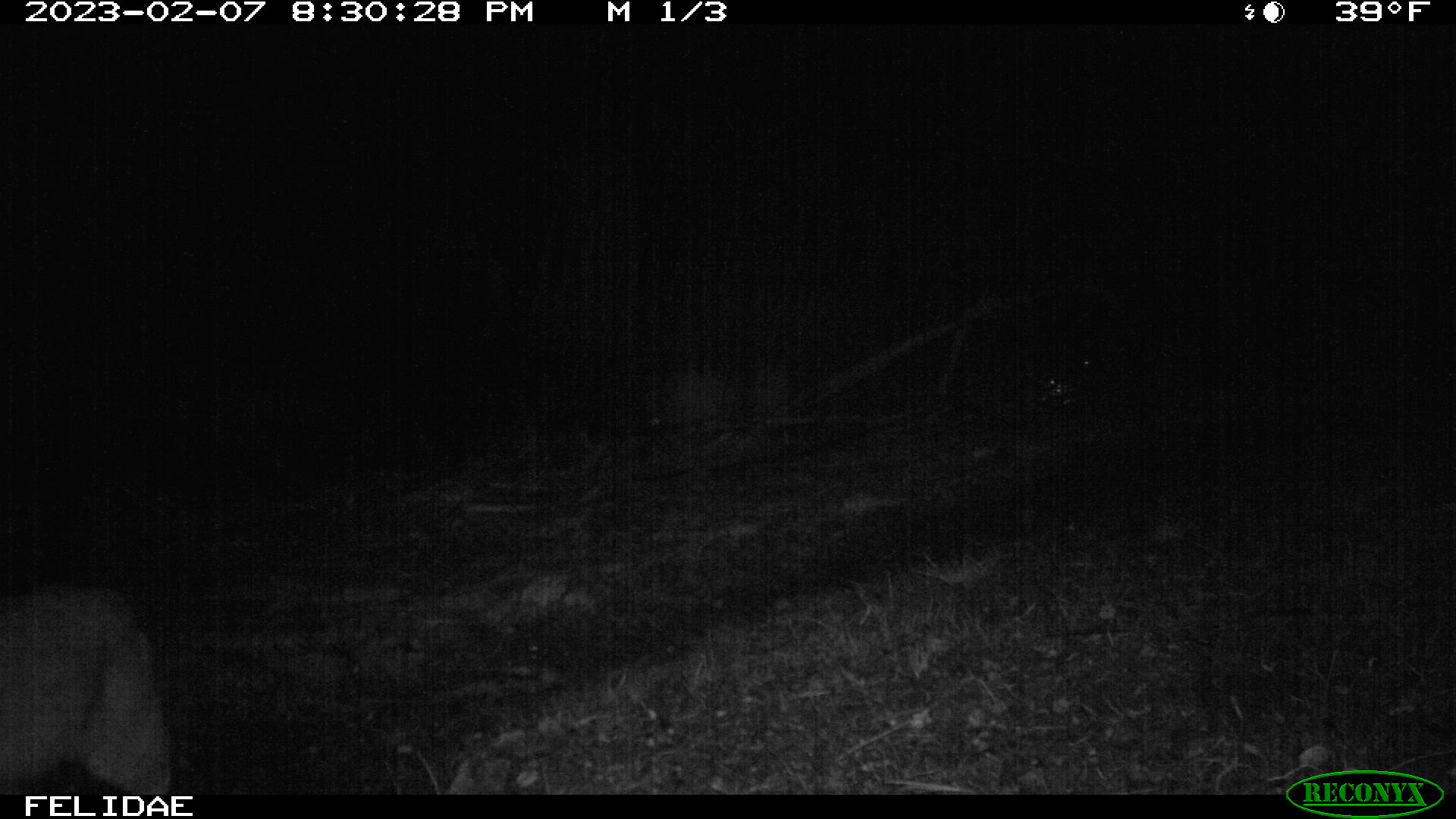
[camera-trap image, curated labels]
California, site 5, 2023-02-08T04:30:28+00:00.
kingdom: Animalia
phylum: Chordata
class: Mammalia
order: Carnivora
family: Felidae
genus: Lynx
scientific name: Lynx rufus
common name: bobcat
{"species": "bobcat (Lynx rufus)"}